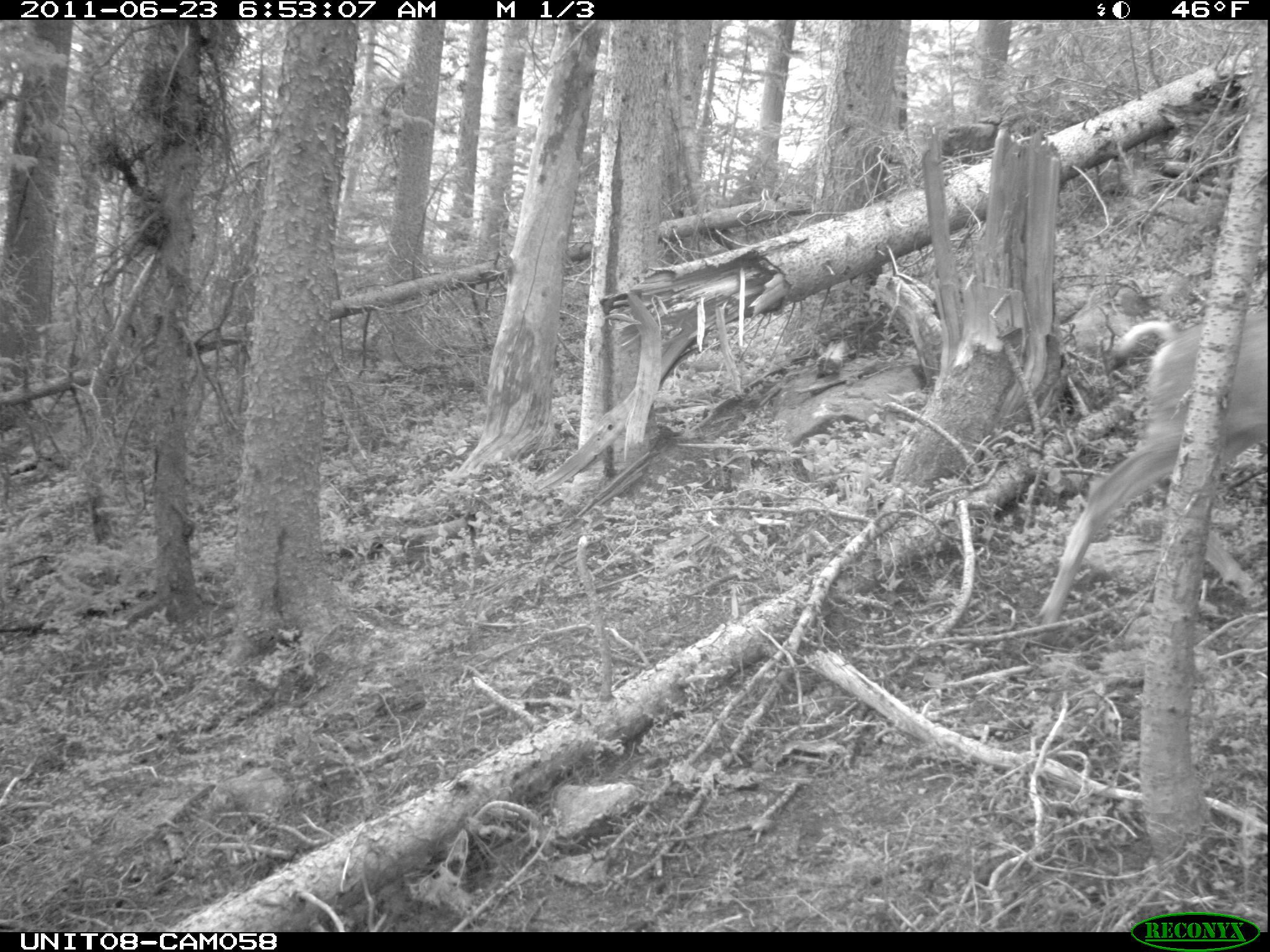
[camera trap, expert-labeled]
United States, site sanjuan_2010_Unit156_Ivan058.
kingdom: Animalia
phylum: Chordata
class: Mammalia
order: Artiodactyla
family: Cervidae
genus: Odocoileus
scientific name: Odocoileus hemionus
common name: mule deer